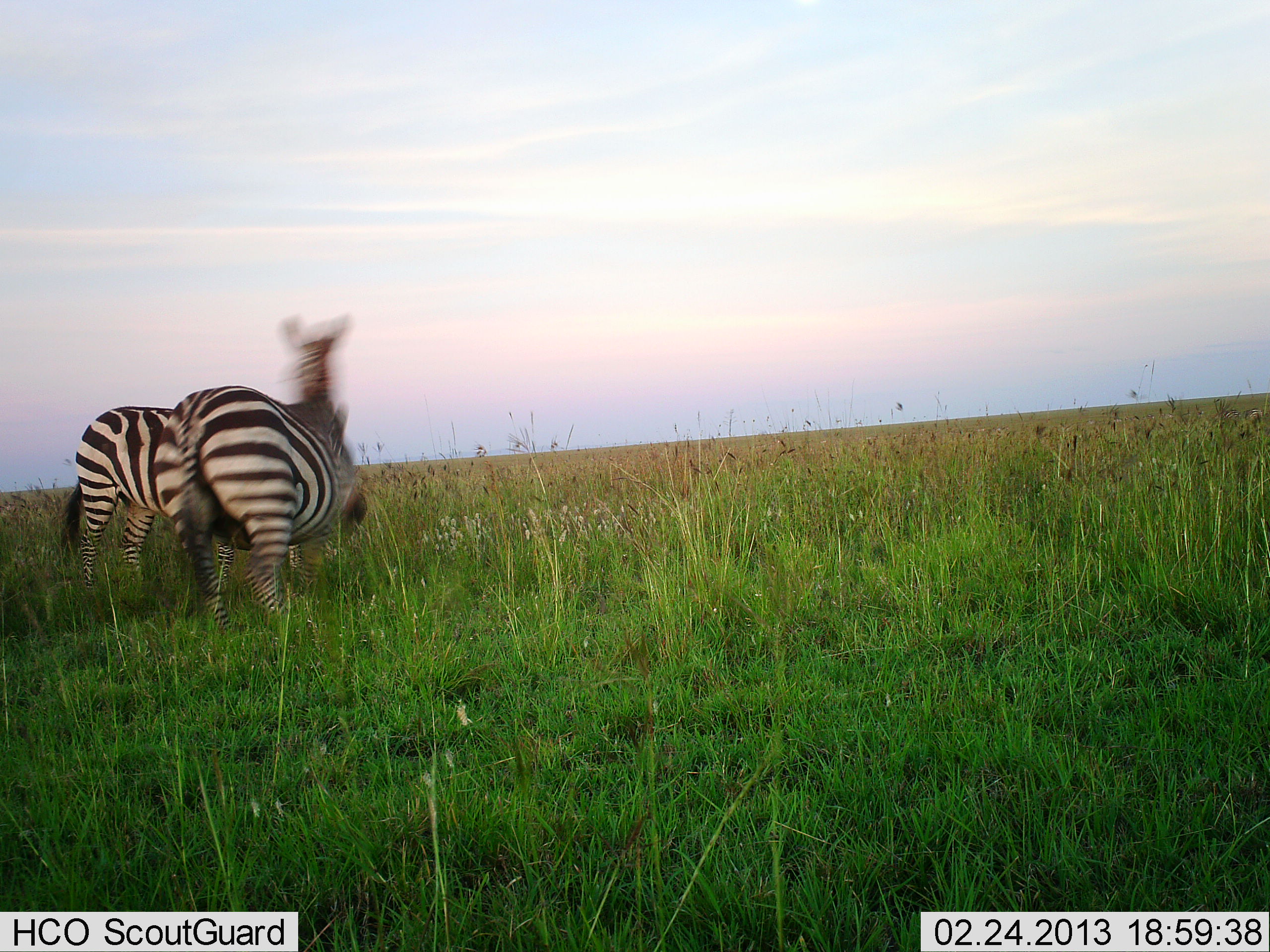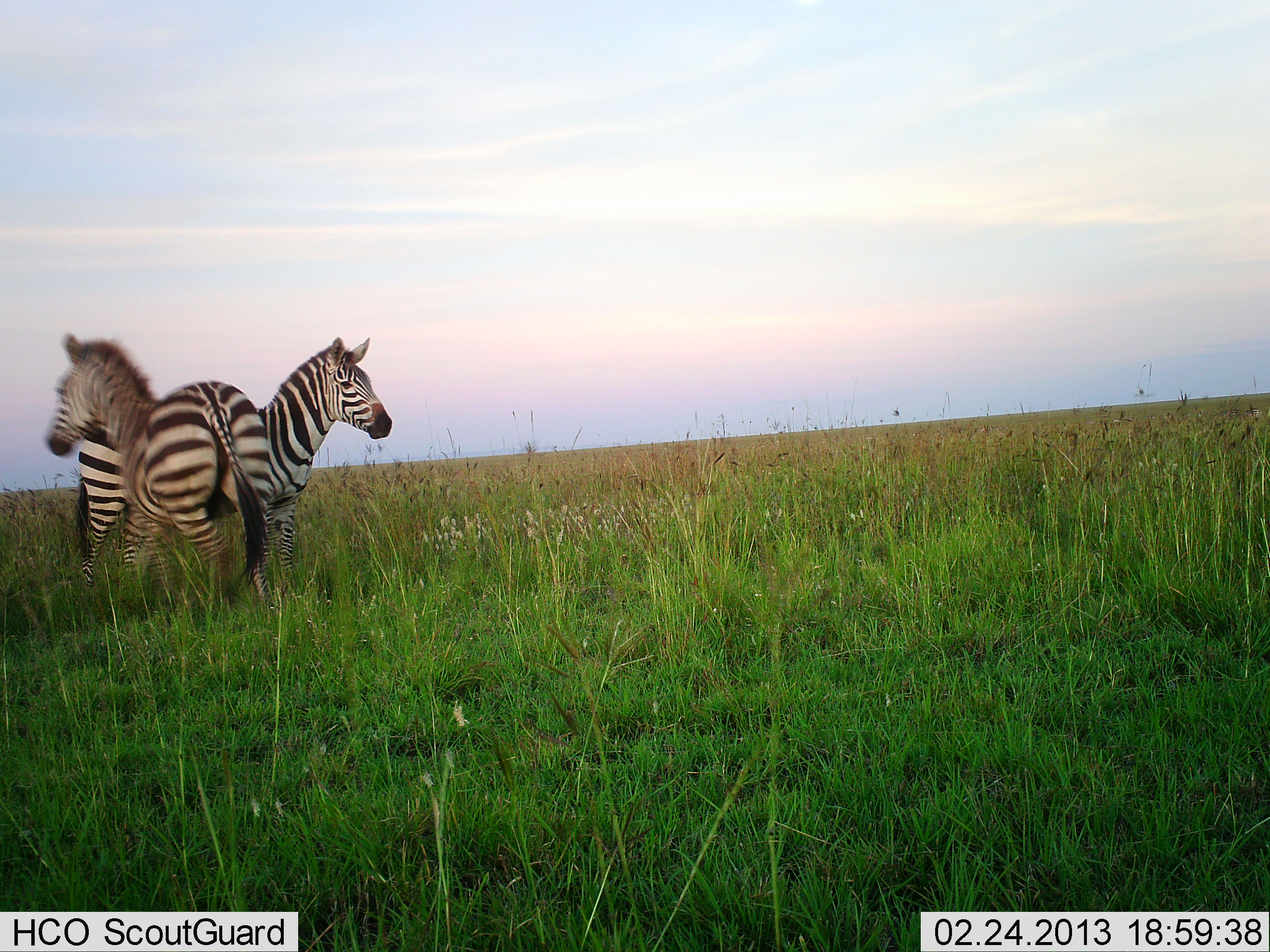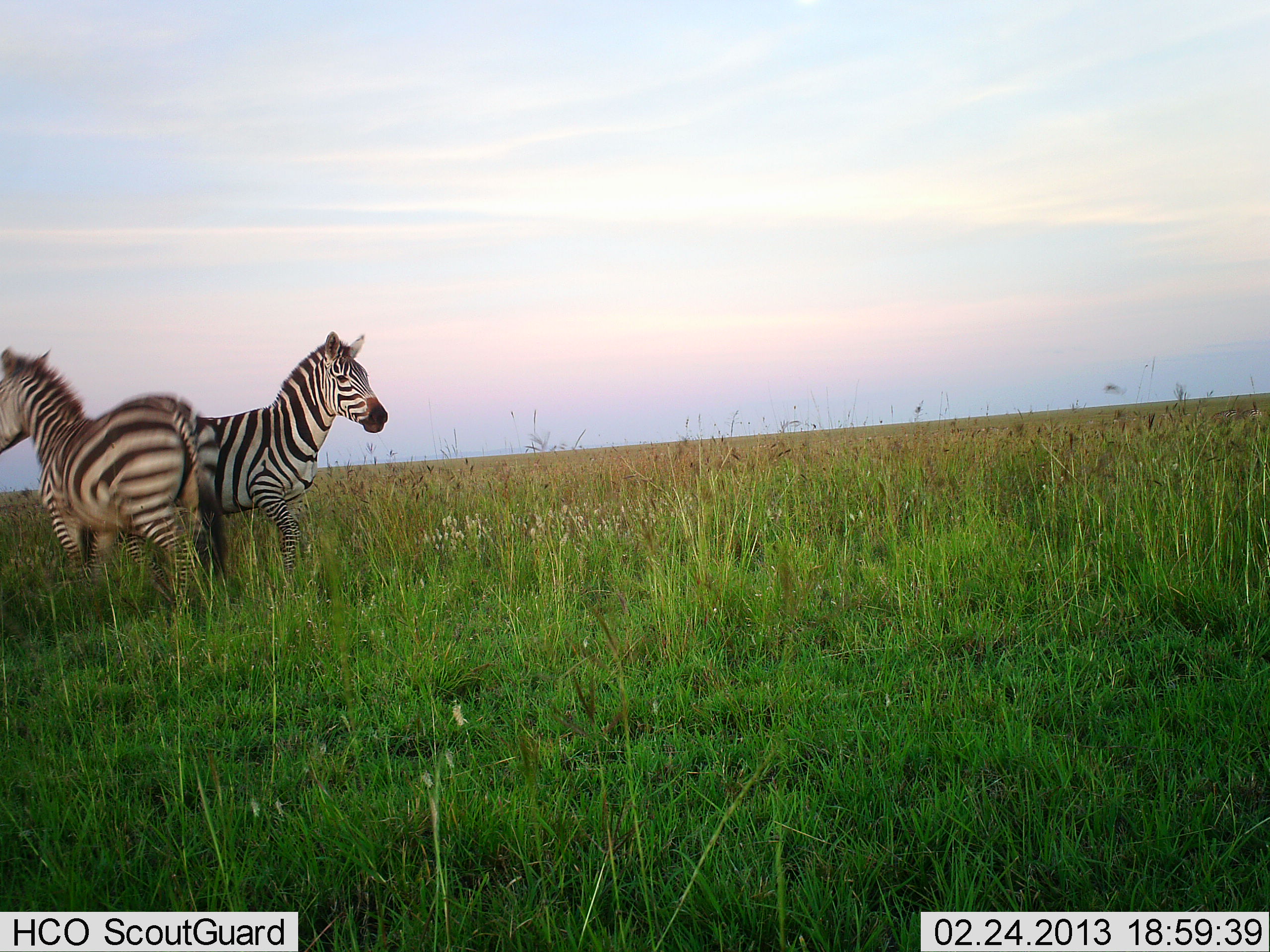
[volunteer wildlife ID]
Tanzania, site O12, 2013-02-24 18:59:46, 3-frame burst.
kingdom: Animalia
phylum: Chordata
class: Mammalia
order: Perissodactyla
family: Equidae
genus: Equus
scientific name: Equus quagga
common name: plains zebra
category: zebra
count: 2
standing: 59%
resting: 0%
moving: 68%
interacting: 18%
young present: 0%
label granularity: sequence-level